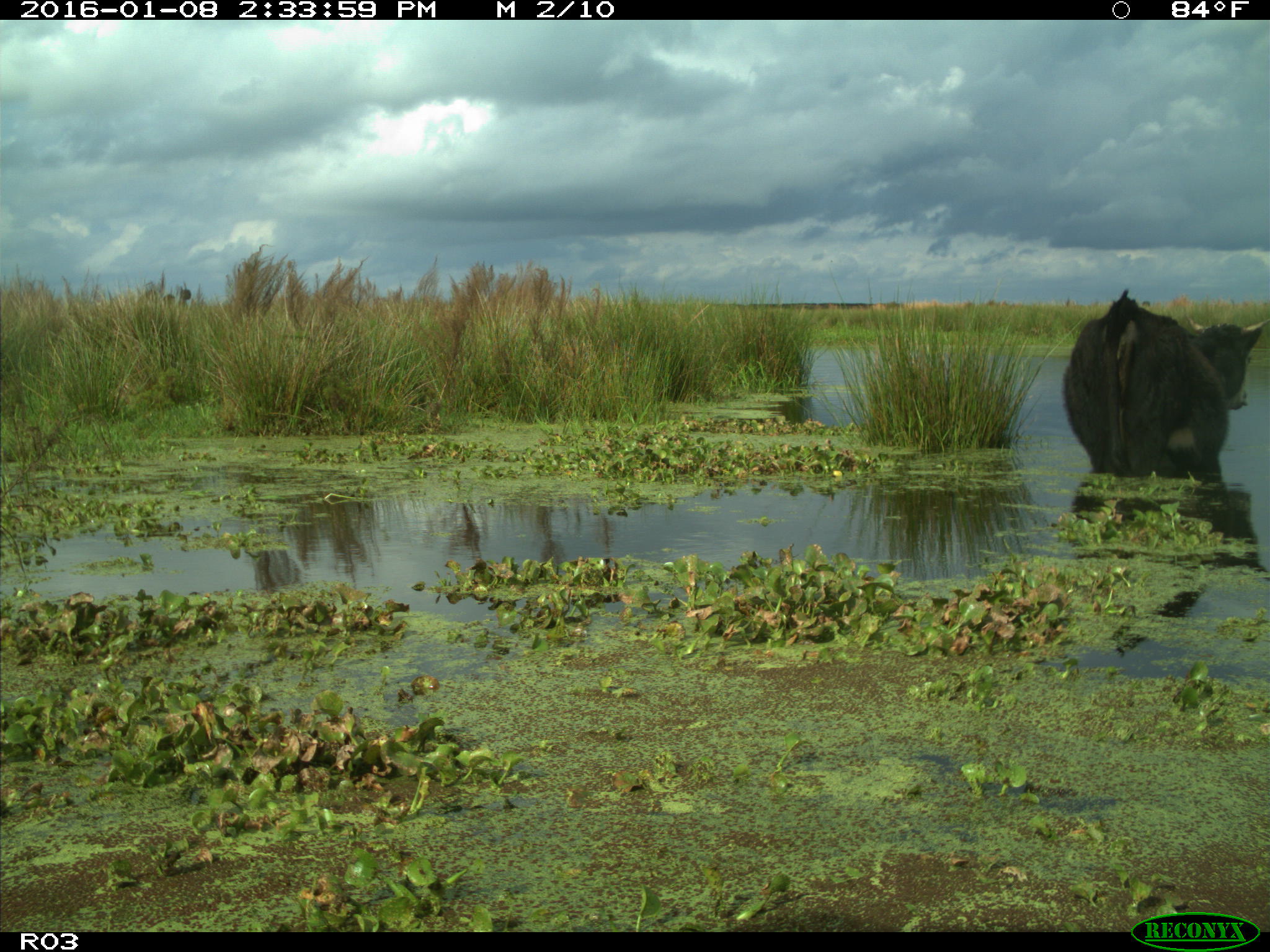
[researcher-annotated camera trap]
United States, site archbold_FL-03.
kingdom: Animalia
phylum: Chordata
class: Mammalia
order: Artiodactyla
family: Bovidae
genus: Bos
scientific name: Bos taurus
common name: domestic cow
Bos taurus (domestic cow).